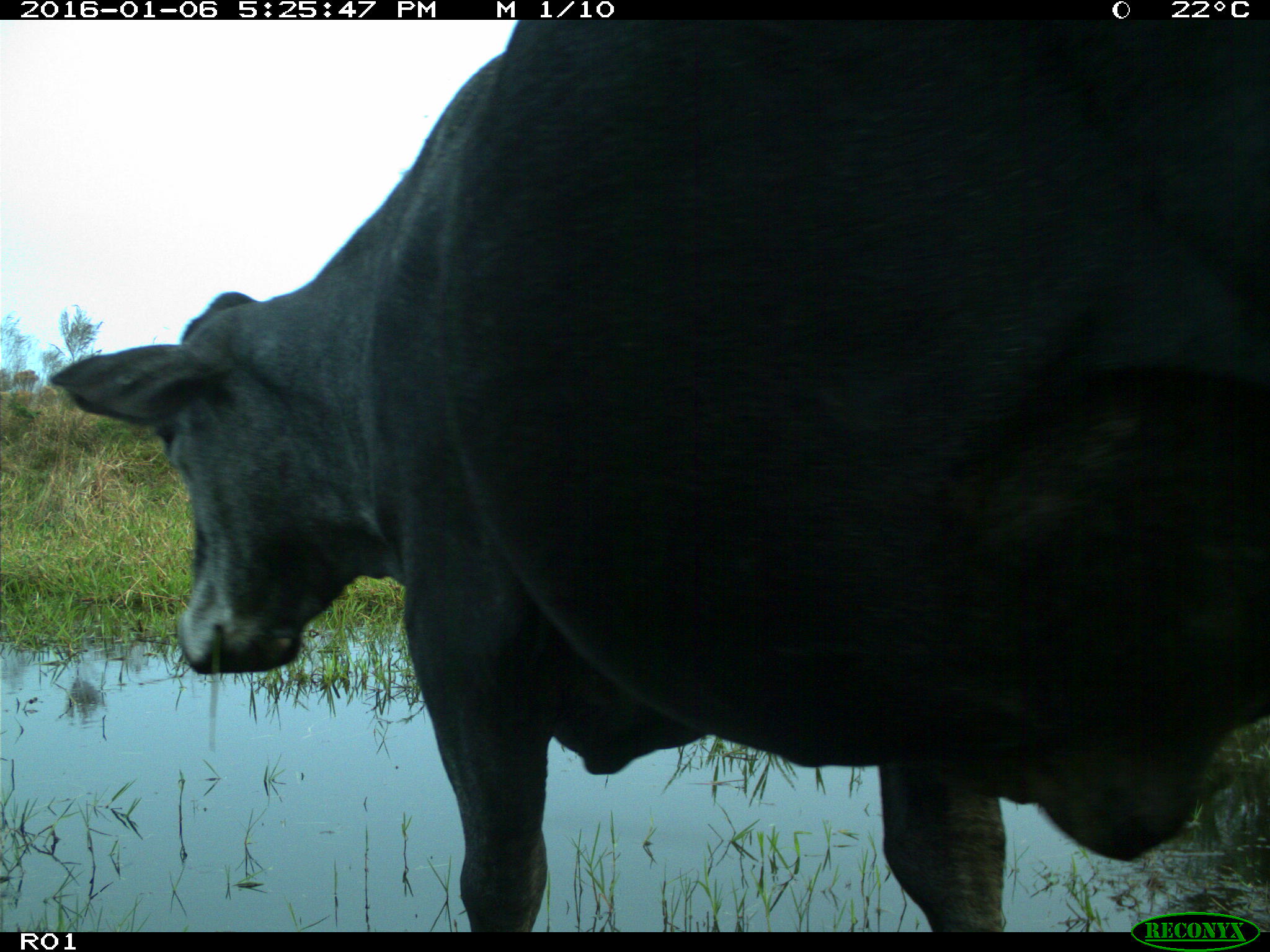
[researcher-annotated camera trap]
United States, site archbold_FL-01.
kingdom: Animalia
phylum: Chordata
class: Mammalia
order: Artiodactyla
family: Bovidae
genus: Bos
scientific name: Bos taurus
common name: domestic cow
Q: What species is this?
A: Bos taurus (domestic cow).